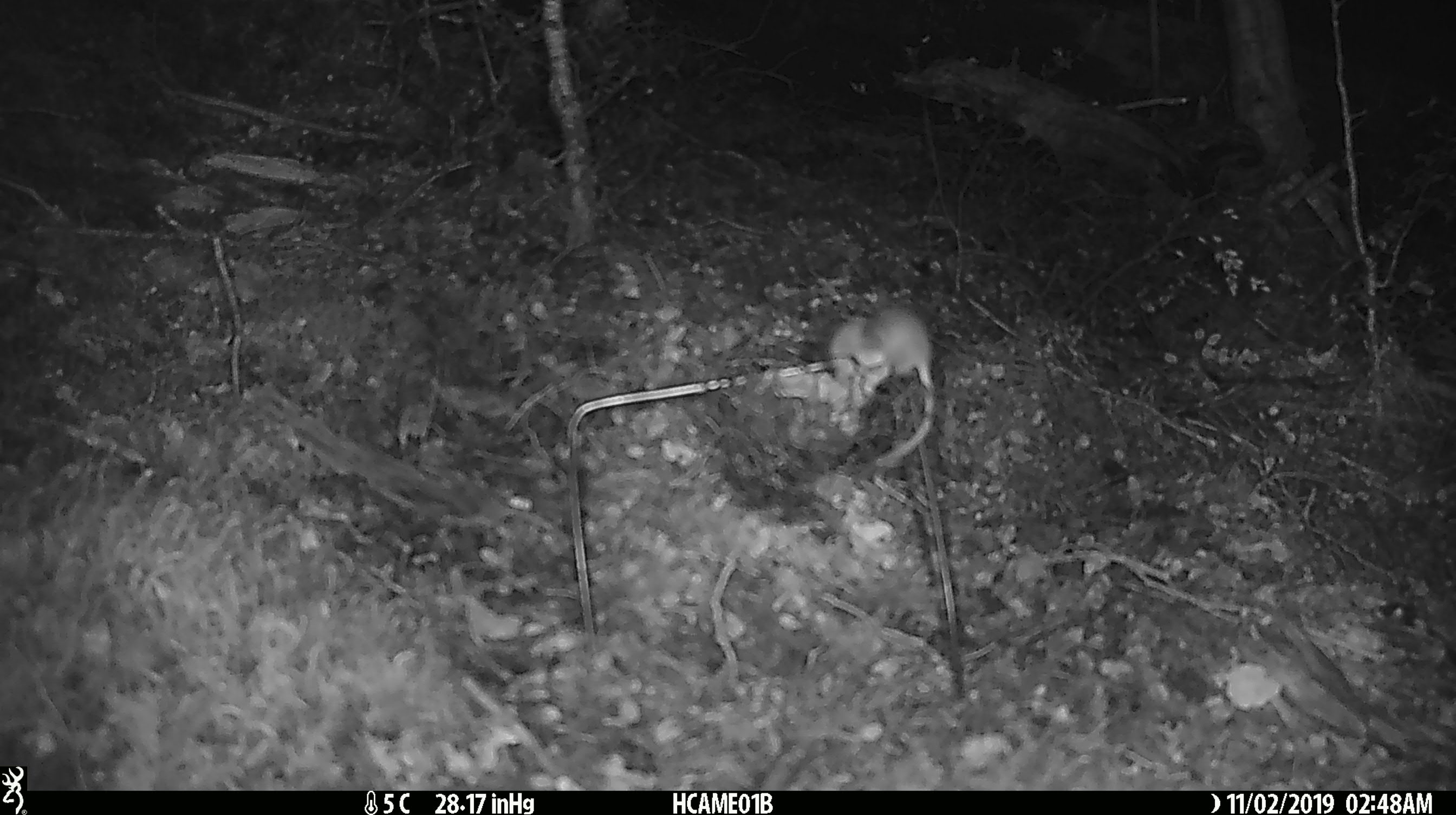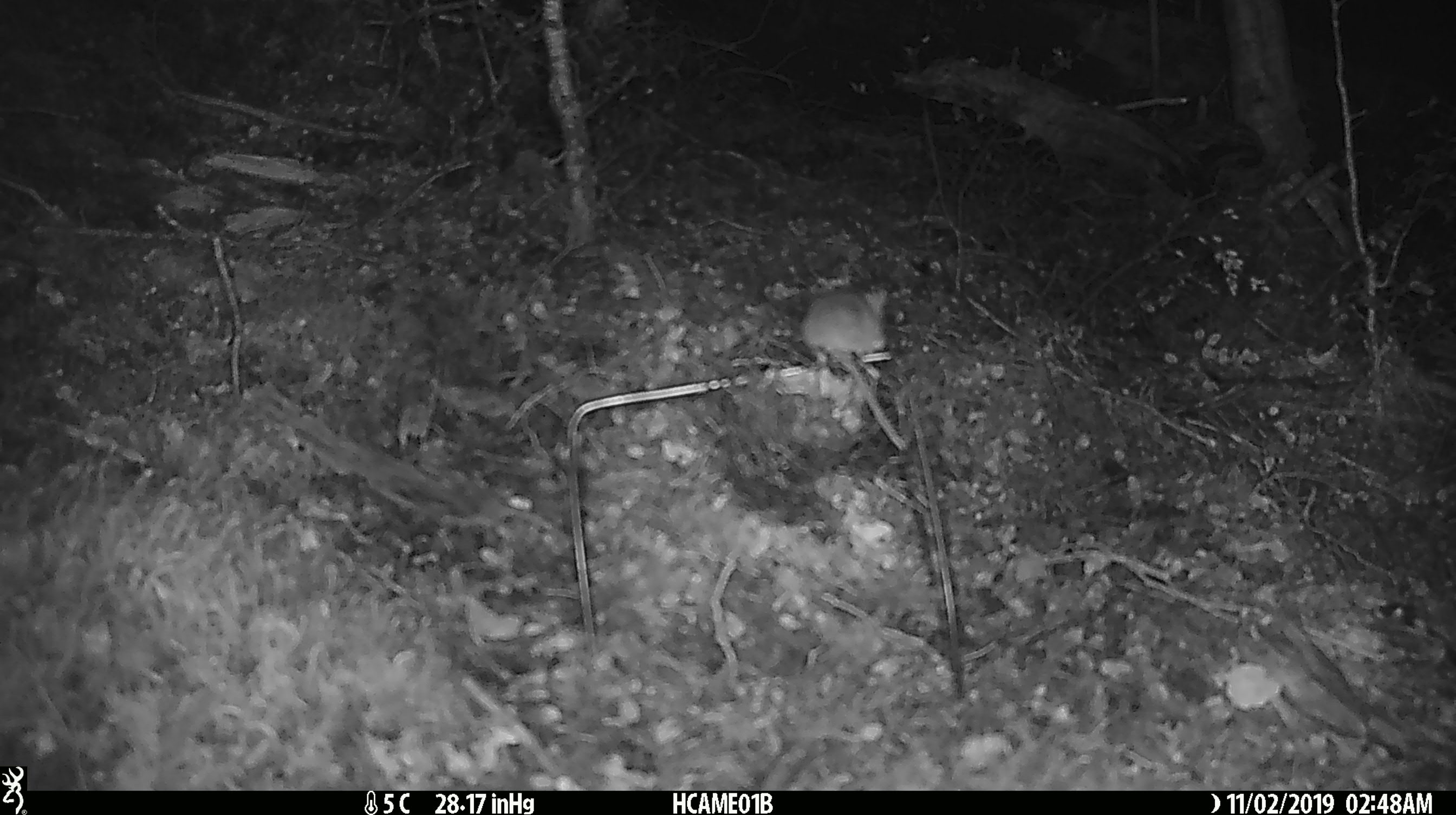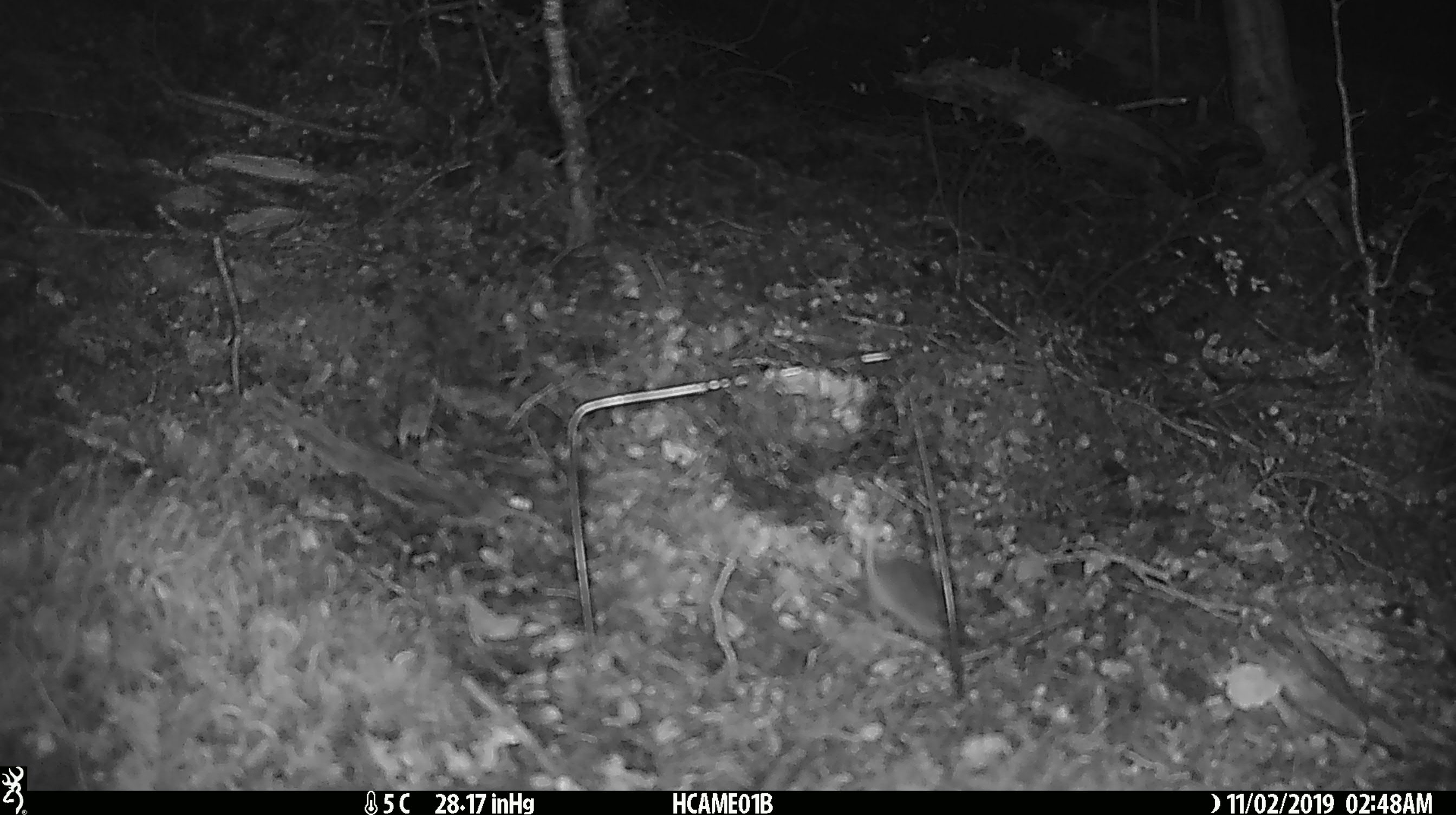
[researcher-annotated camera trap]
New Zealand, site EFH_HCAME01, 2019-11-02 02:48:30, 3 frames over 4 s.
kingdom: Animalia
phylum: Chordata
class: Mammalia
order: Rodentia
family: Muridae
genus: Mus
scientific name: Mus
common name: mouse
Mouse (Mus).